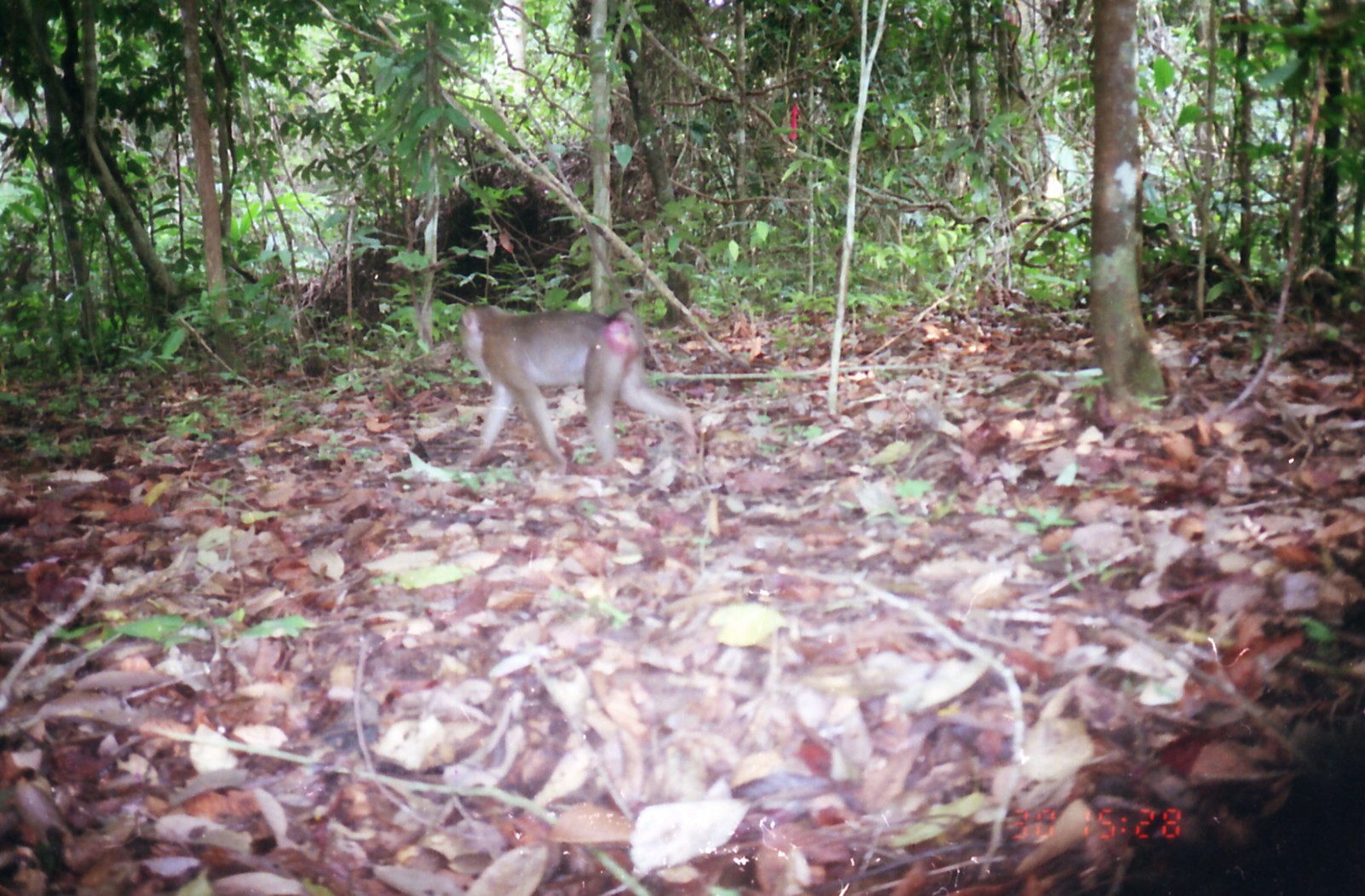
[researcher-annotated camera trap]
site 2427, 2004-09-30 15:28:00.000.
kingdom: Animalia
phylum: Chordata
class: Mammalia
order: Primates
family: Cercopithecidae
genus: Macaca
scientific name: Macaca nemestrina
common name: southern pig-tailed macaque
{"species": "Macaca nemestrina (southern pig-tailed macaque)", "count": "1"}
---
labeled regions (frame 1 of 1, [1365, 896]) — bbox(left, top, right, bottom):
macaca nemestrina: bbox(456, 302, 698, 475)